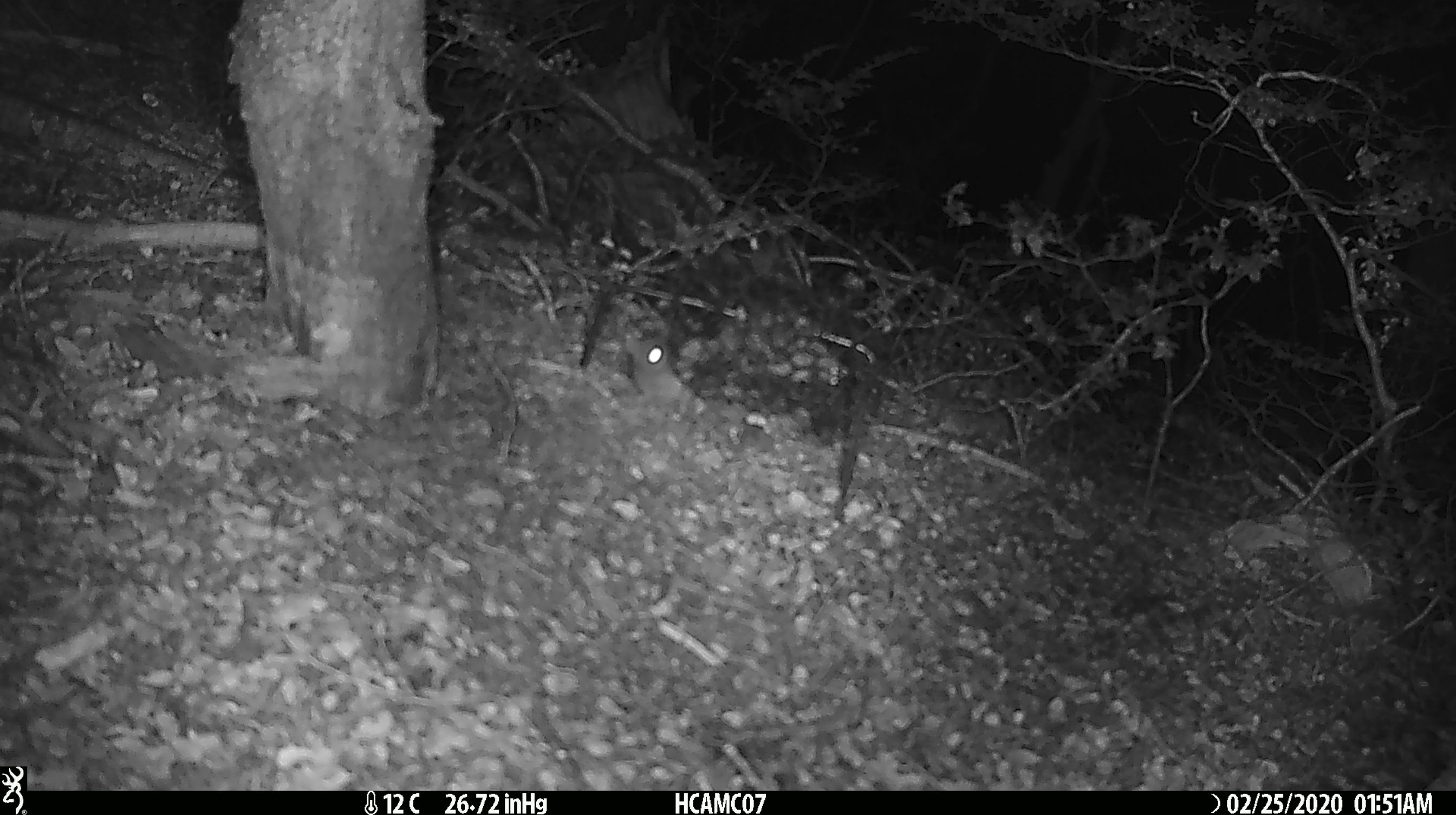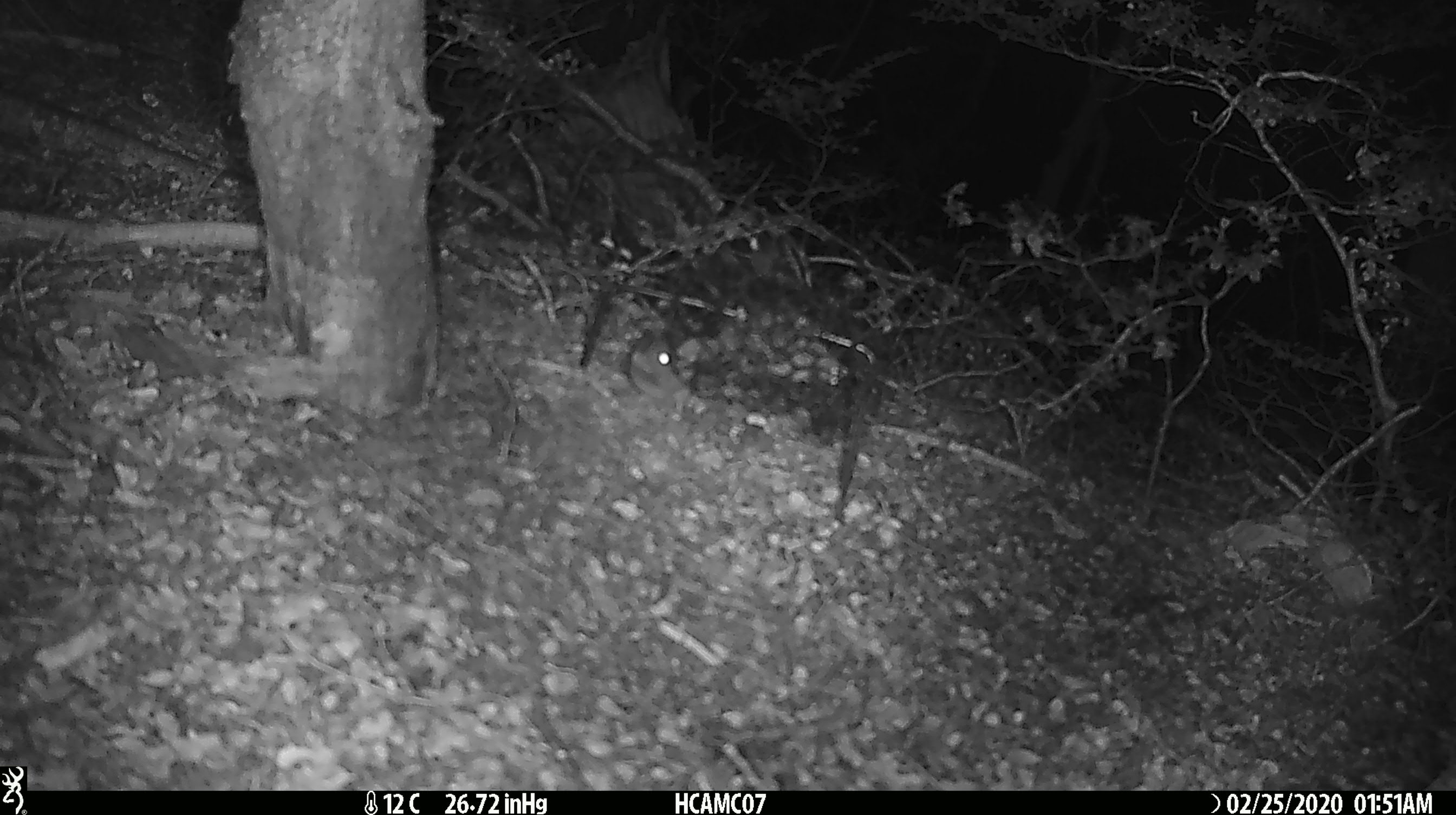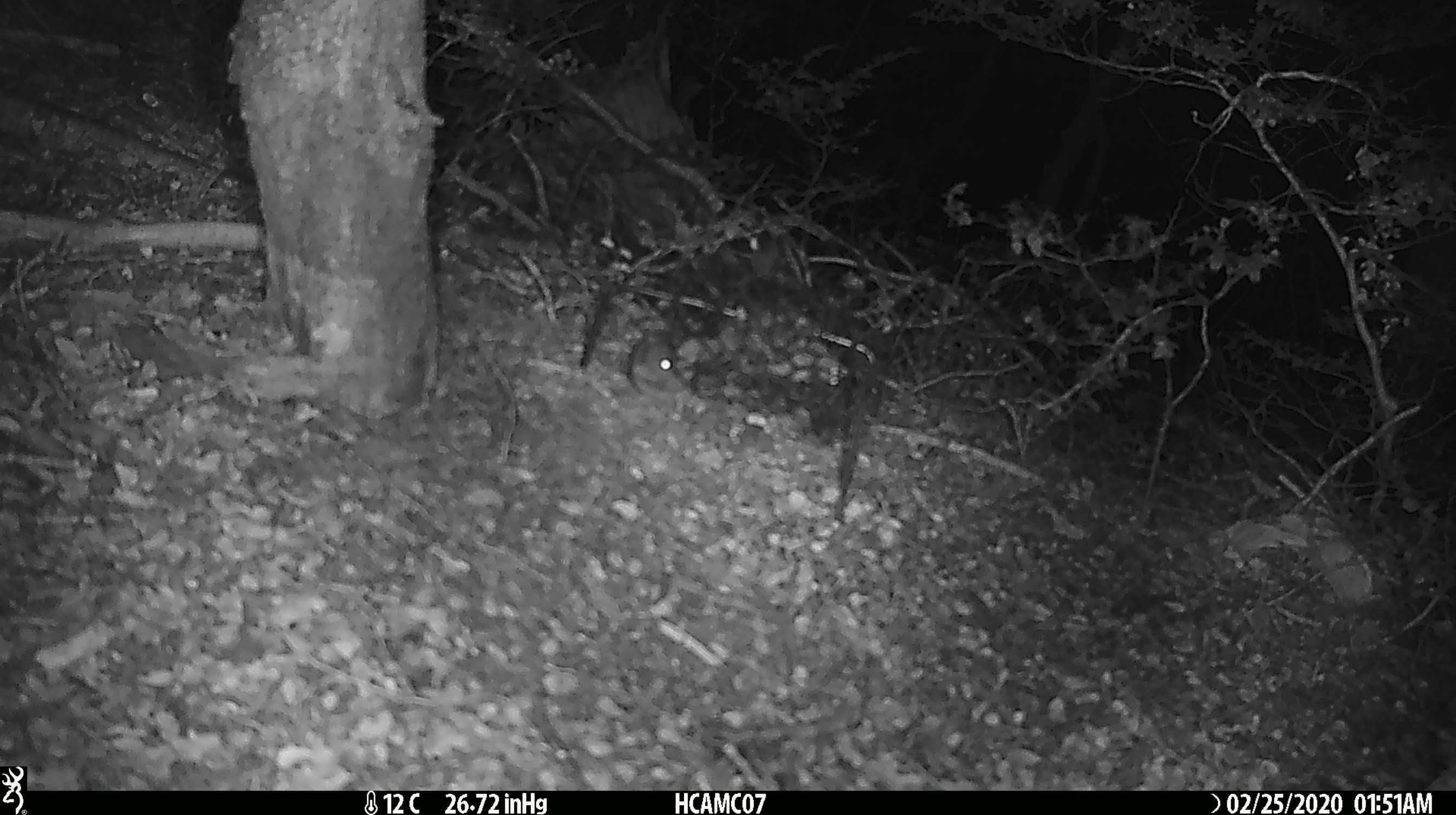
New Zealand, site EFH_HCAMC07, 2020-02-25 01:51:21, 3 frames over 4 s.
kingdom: Animalia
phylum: Chordata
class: Mammalia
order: Rodentia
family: Muridae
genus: Mus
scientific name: Mus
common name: mouse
Mouse (Mus).